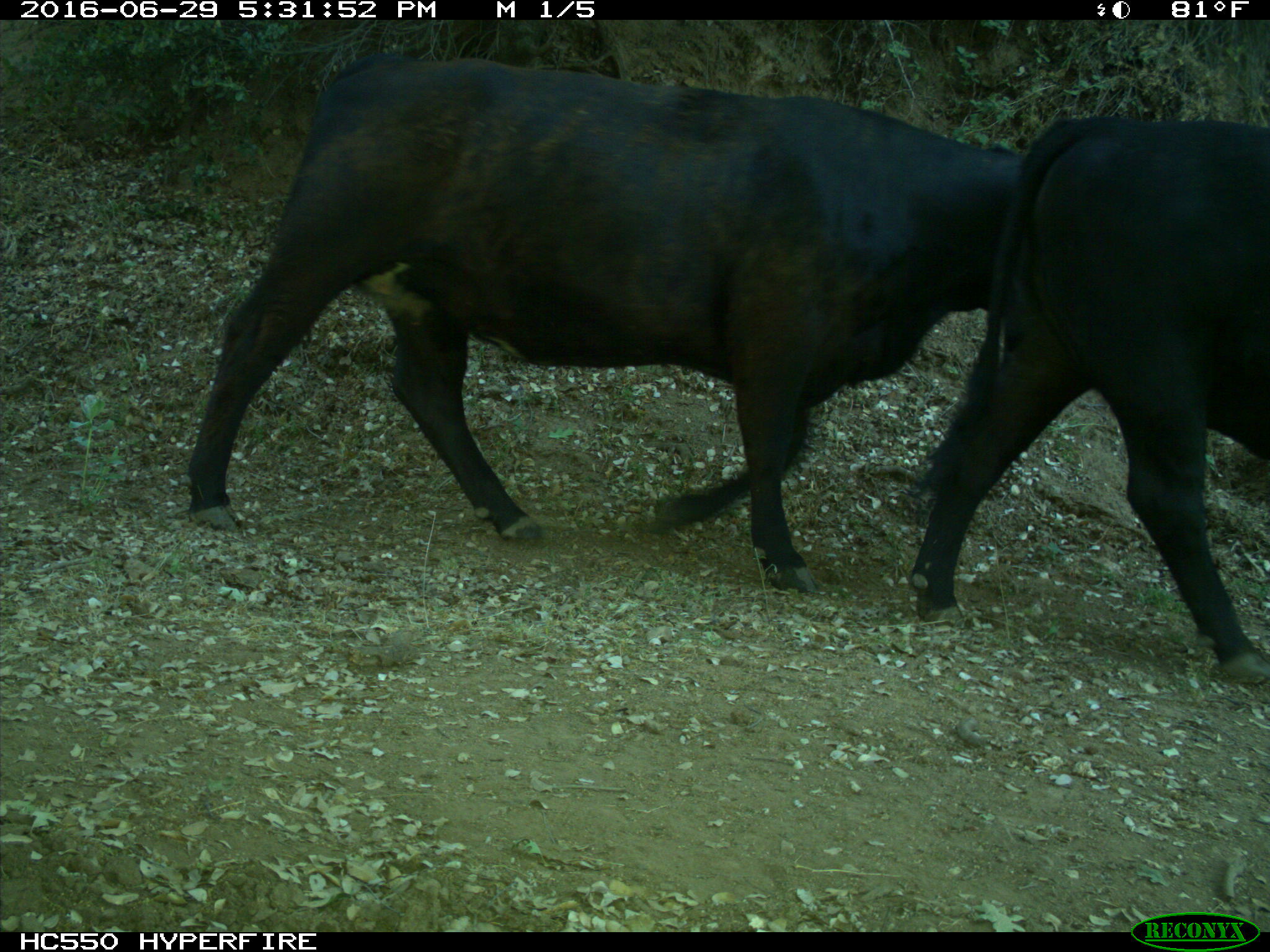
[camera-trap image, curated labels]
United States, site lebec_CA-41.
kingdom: Animalia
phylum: Chordata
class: Mammalia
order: Artiodactyla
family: Bovidae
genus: Bos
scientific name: Bos taurus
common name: domestic cow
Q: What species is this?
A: Bos taurus (domestic cow).